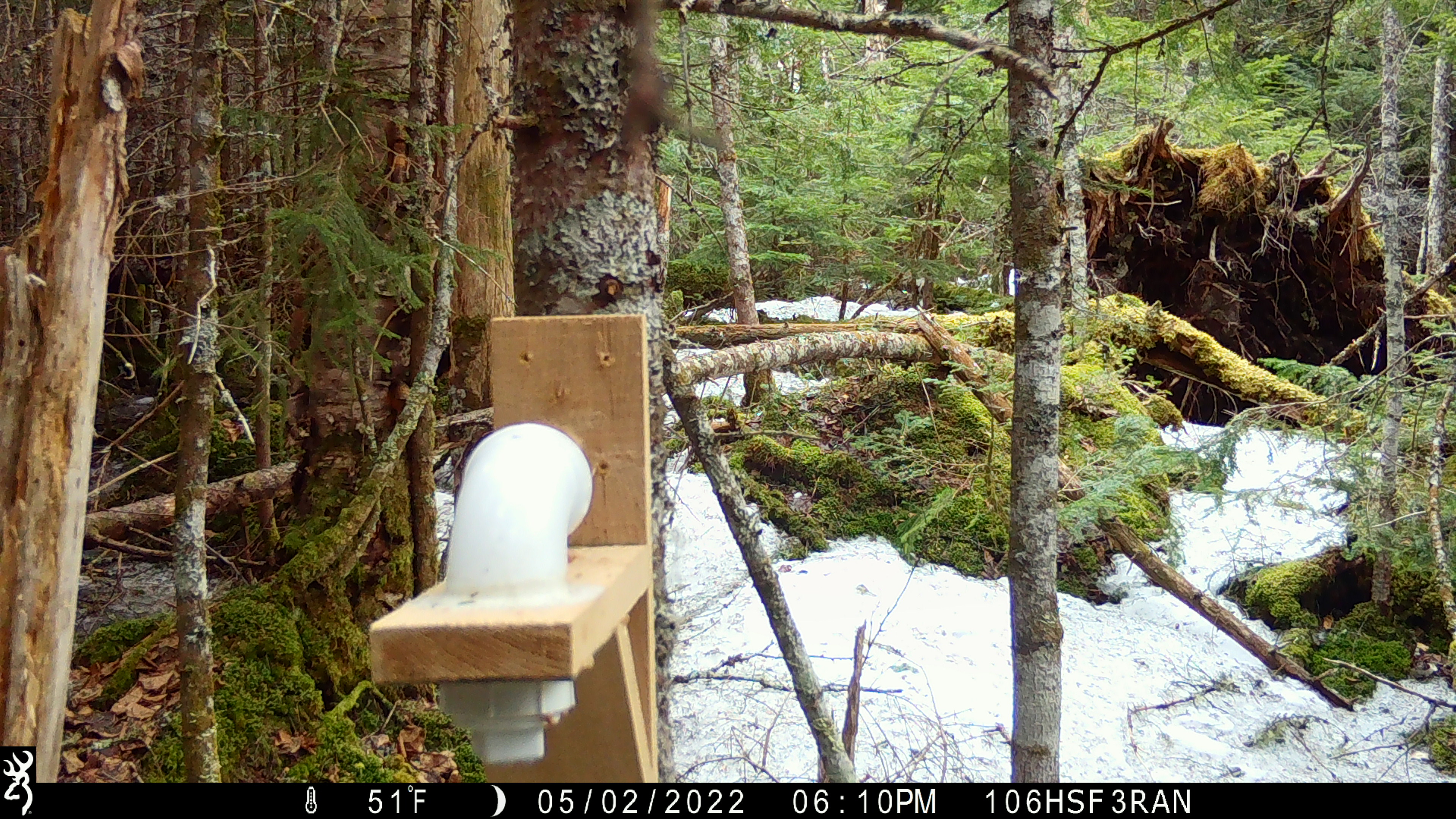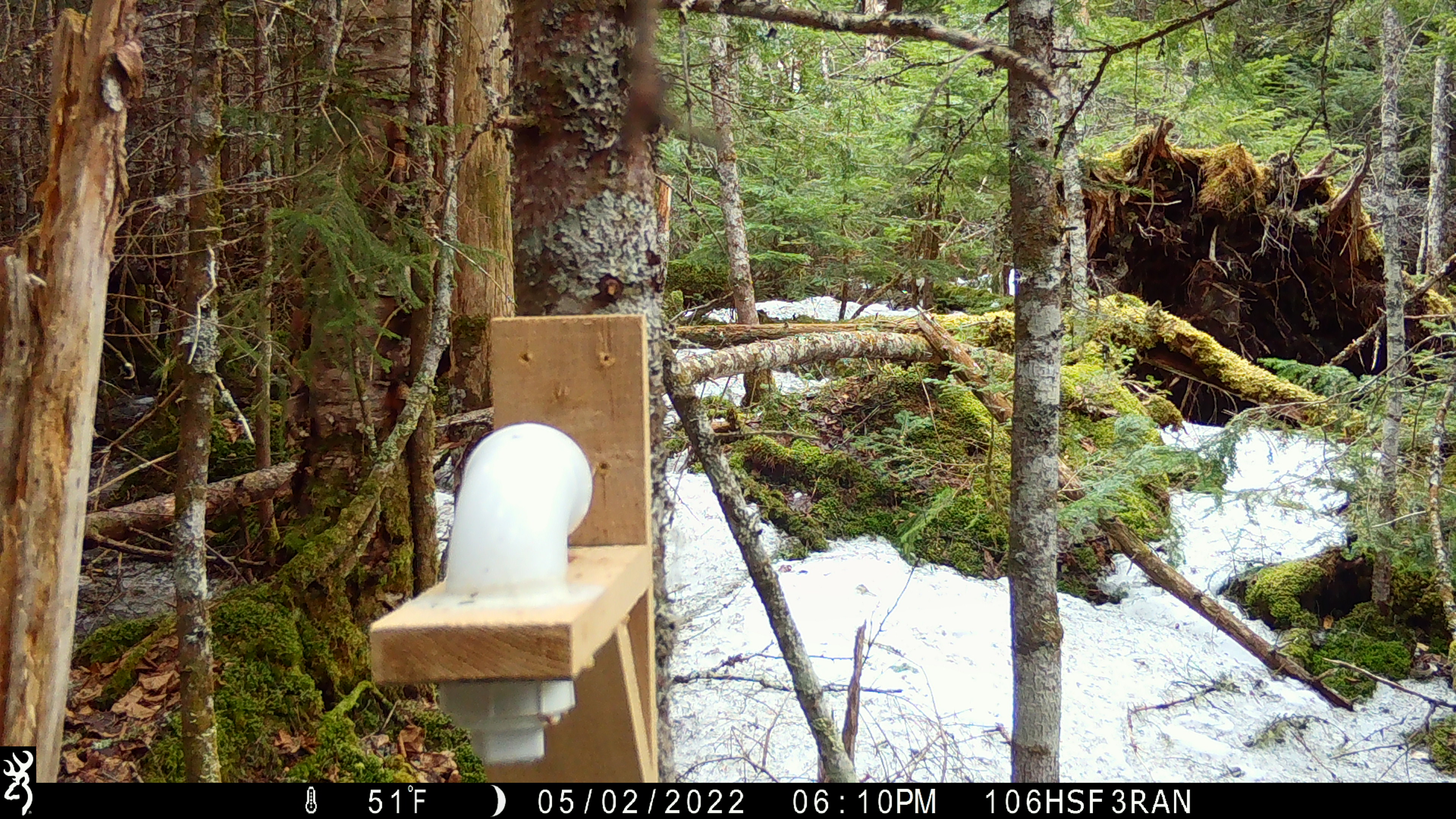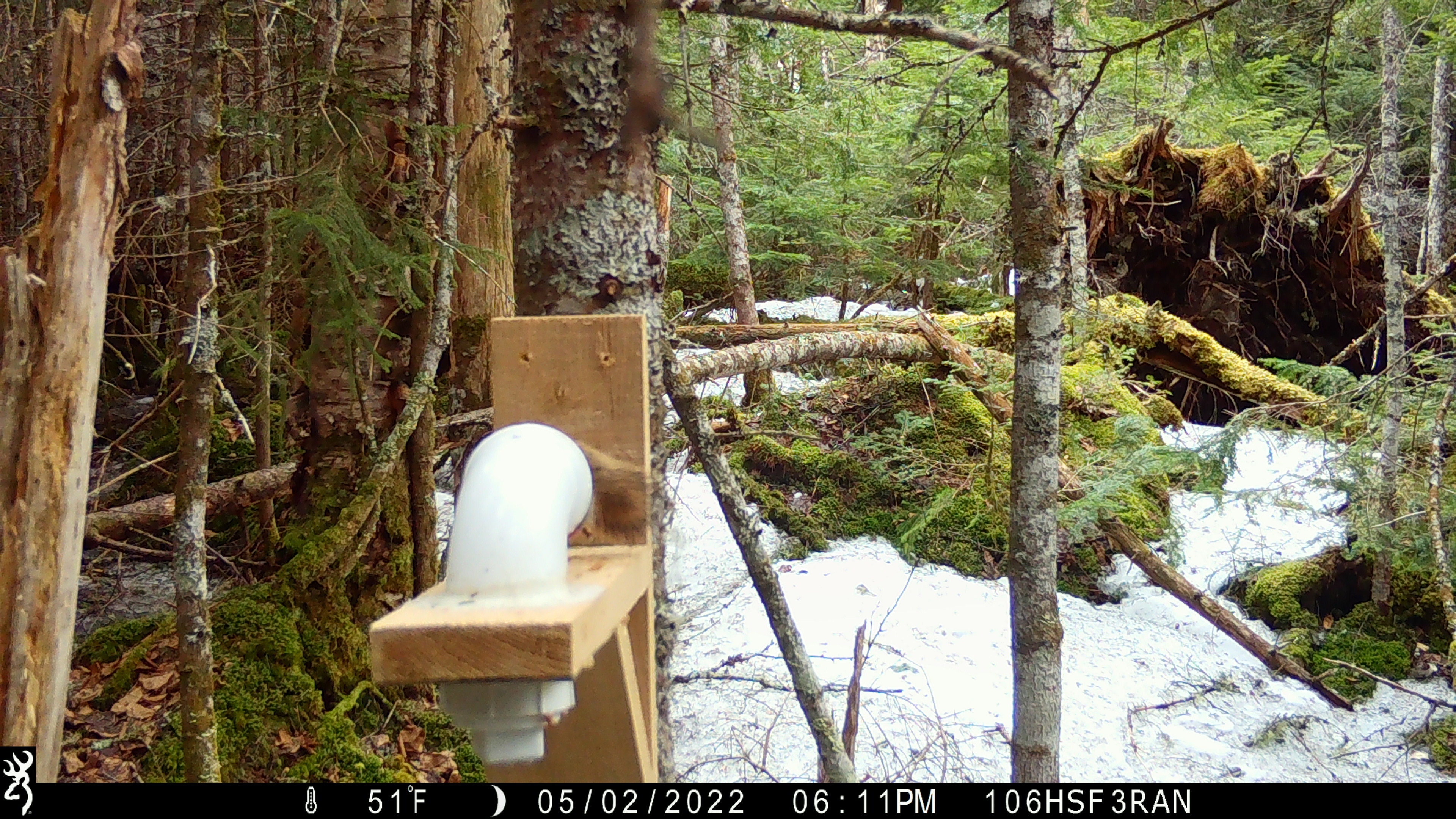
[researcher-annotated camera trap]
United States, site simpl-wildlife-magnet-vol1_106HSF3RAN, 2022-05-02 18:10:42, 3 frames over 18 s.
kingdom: Animalia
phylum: Chordata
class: Mammalia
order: Rodentia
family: Sciuridae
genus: Tamiasciurus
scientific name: Tamiasciurus hudsonicus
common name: red squirrel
Red squirrel (Tamiasciurus hudsonicus).